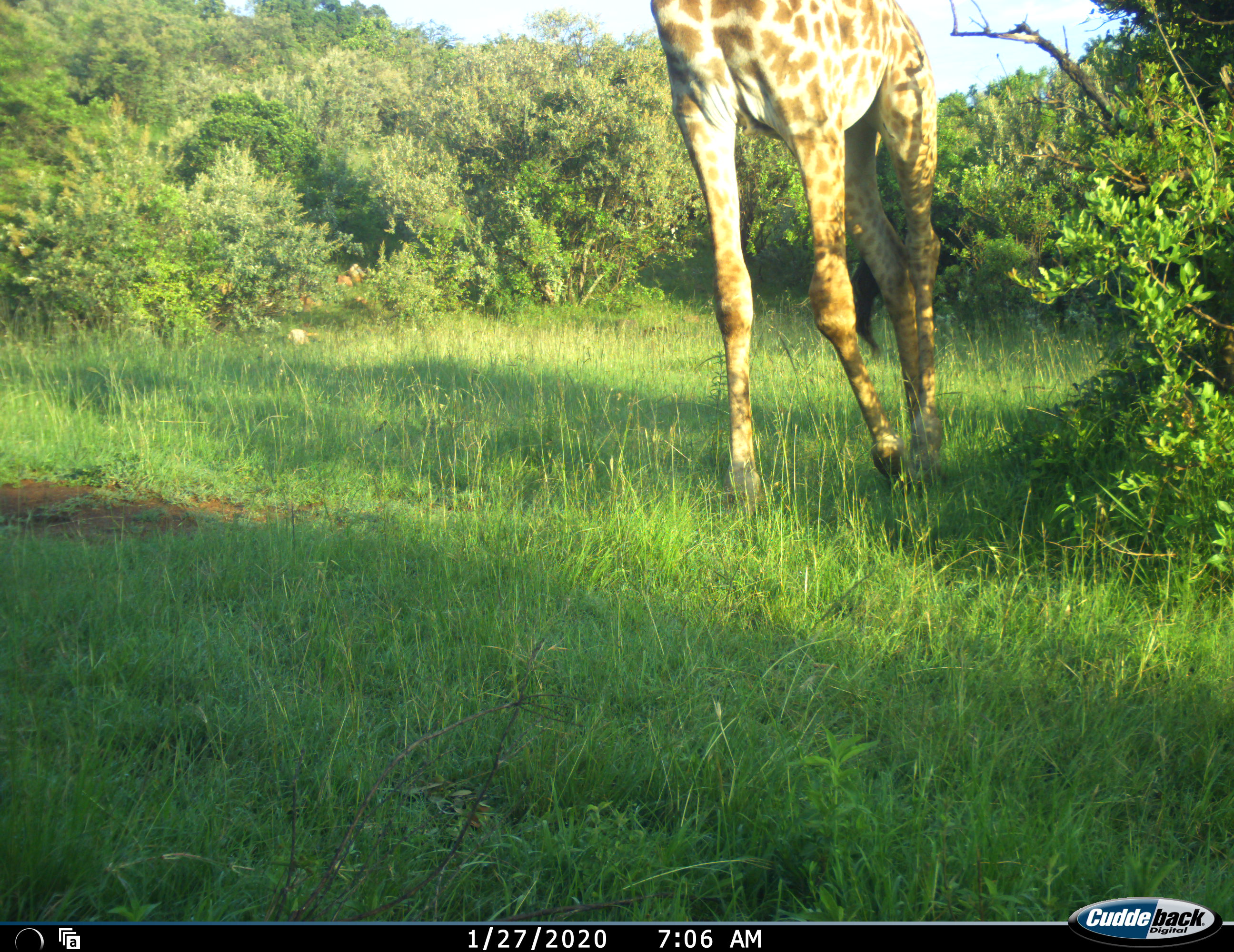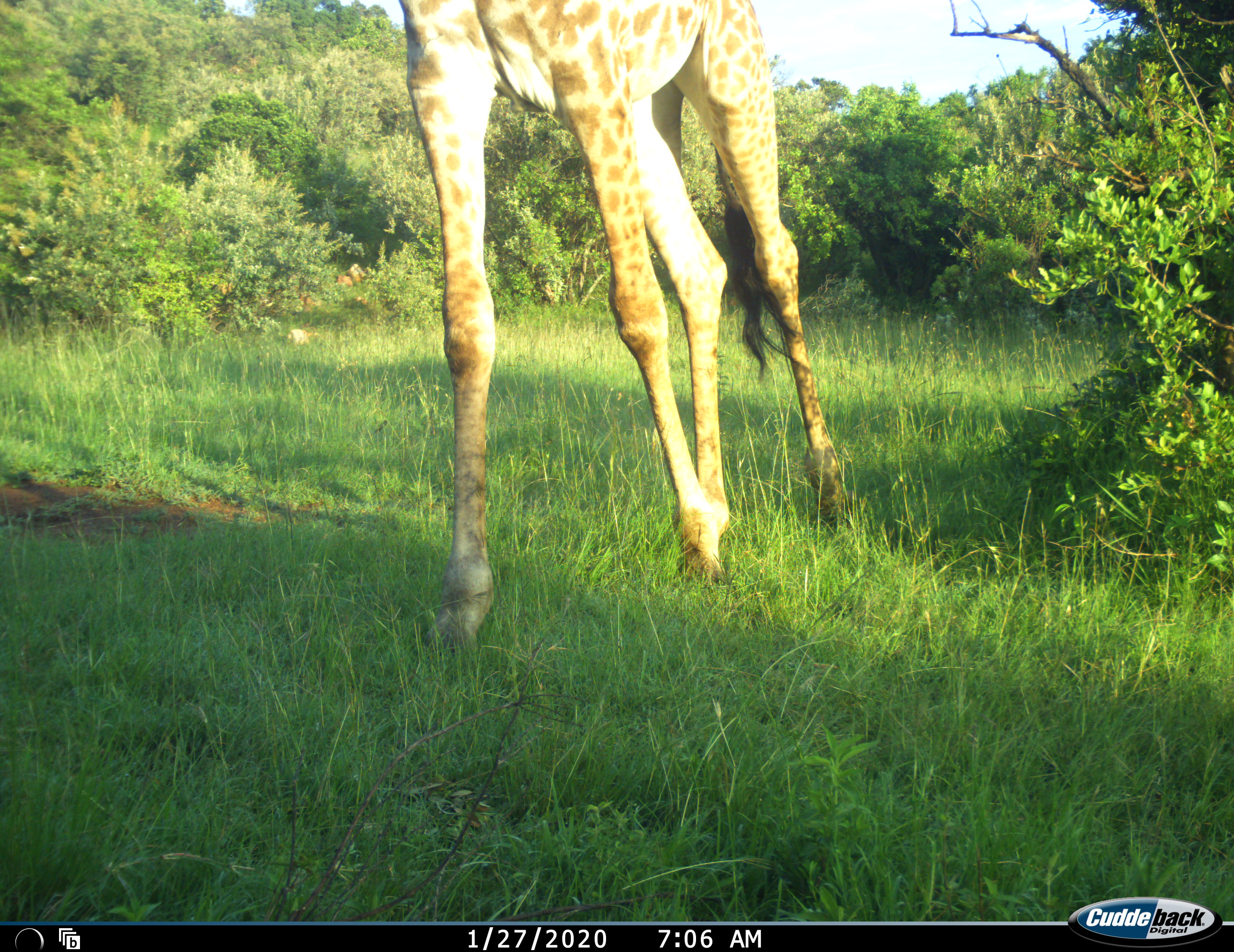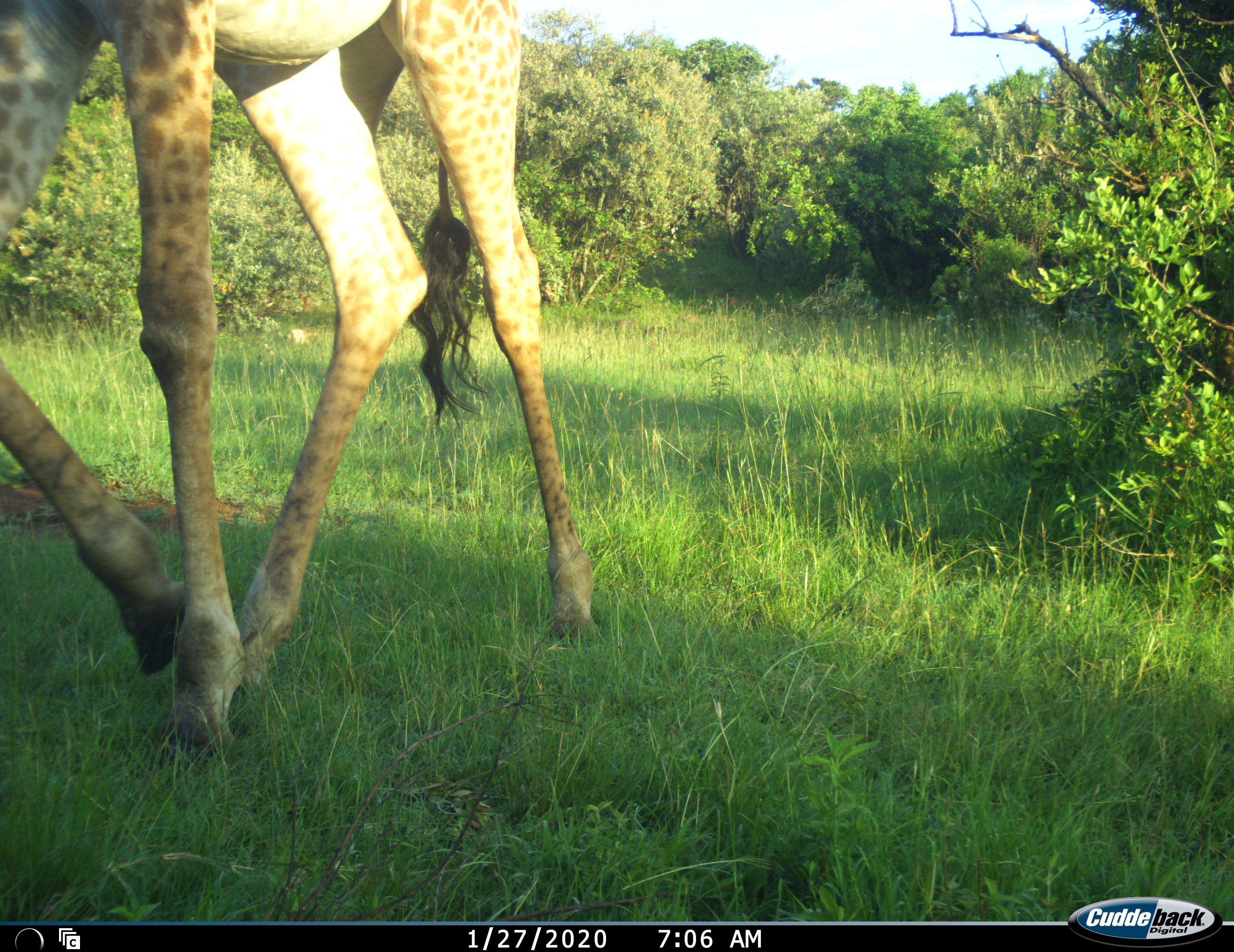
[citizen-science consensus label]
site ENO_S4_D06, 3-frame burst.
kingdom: Animalia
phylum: Chordata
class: Mammalia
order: Artiodactyla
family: Giraffidae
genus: Giraffa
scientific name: Giraffa camelopardalis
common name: giraffe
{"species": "giraffe (Giraffa camelopardalis)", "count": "1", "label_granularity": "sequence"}